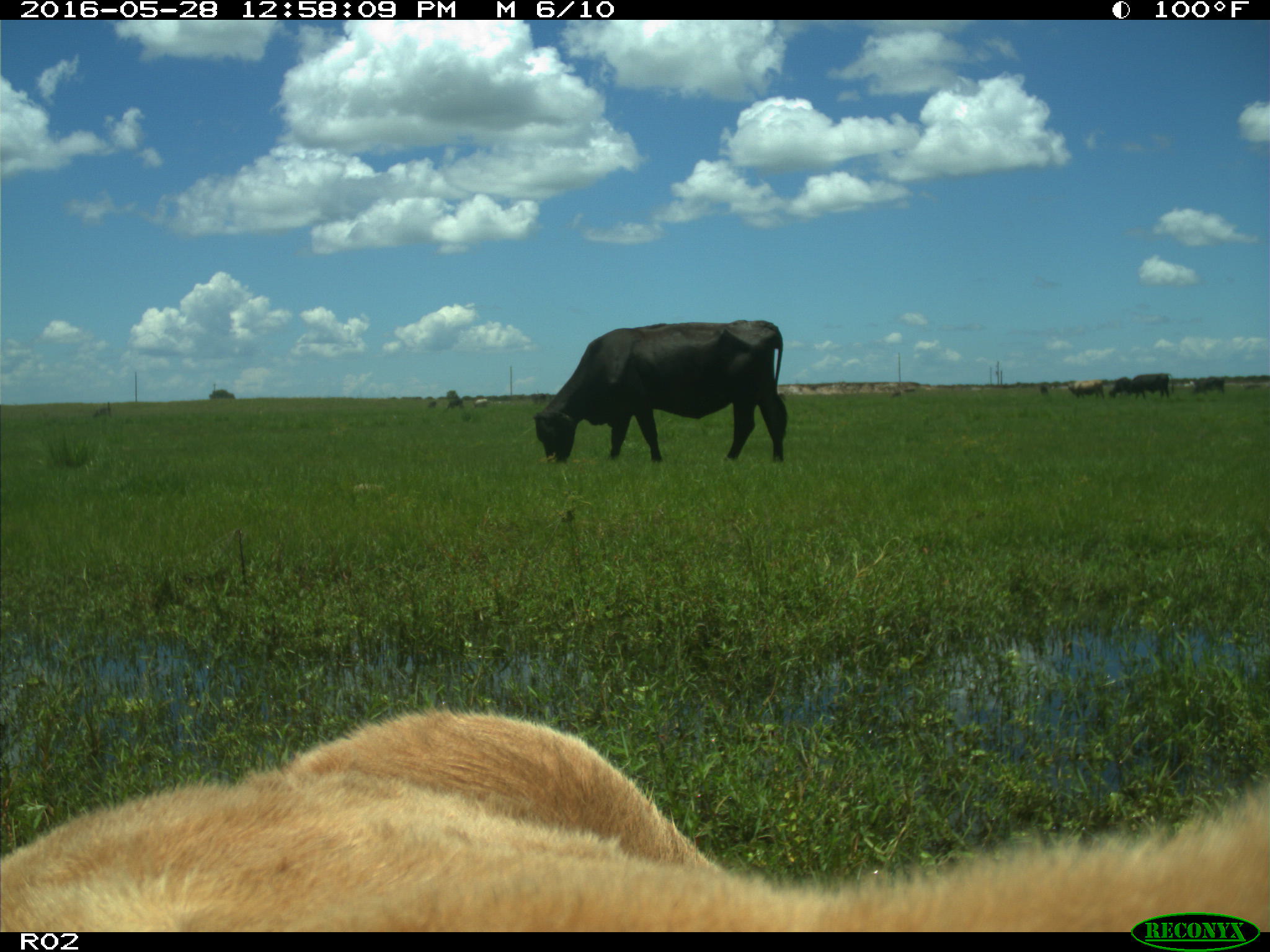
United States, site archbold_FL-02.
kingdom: Animalia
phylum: Chordata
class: Mammalia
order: Artiodactyla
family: Bovidae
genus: Bos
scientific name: Bos taurus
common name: domestic cow